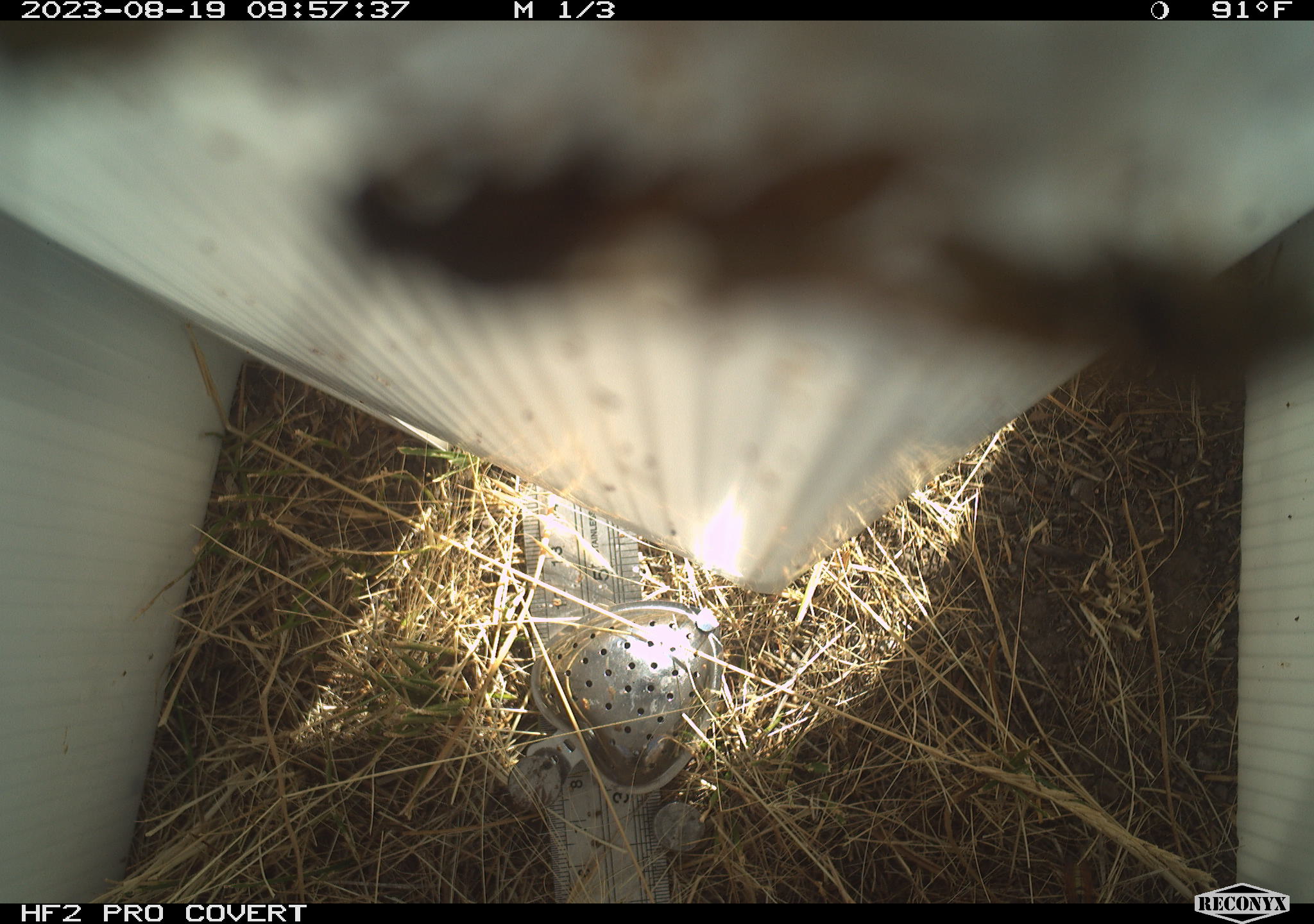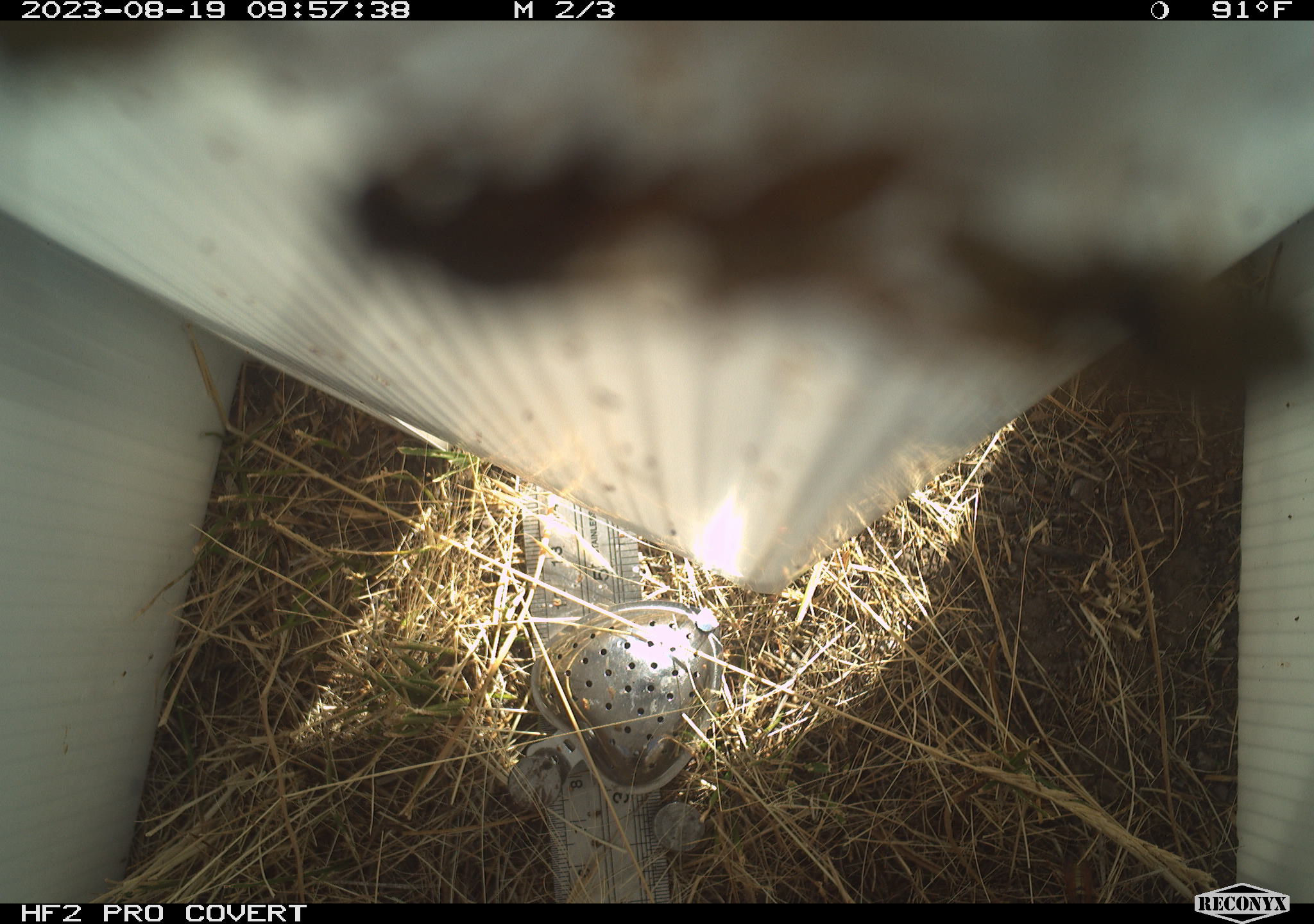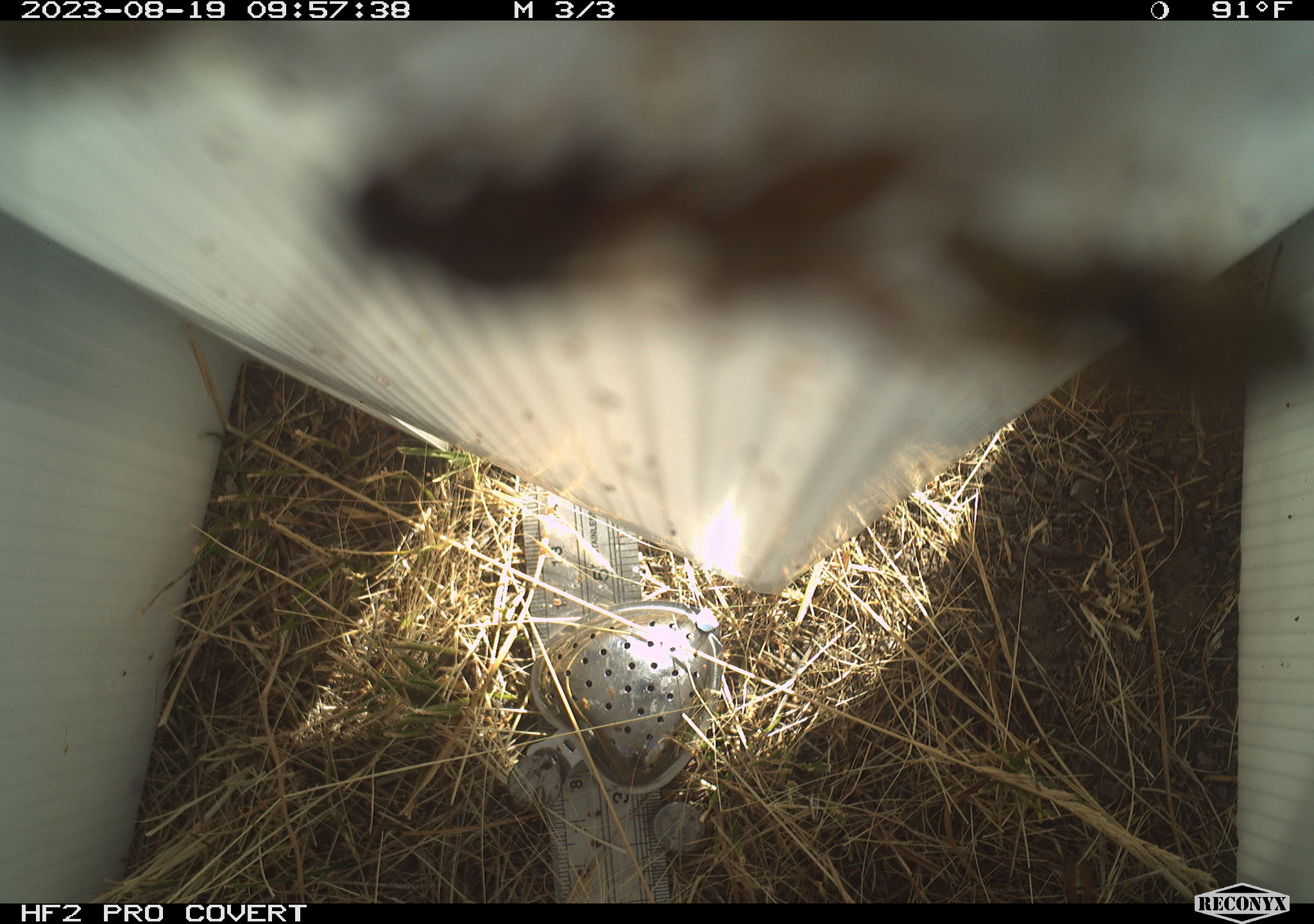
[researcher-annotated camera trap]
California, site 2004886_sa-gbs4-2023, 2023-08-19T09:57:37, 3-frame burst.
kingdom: Animalia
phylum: Arthropoda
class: Insecta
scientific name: Insecta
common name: insect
Insect (Insecta).